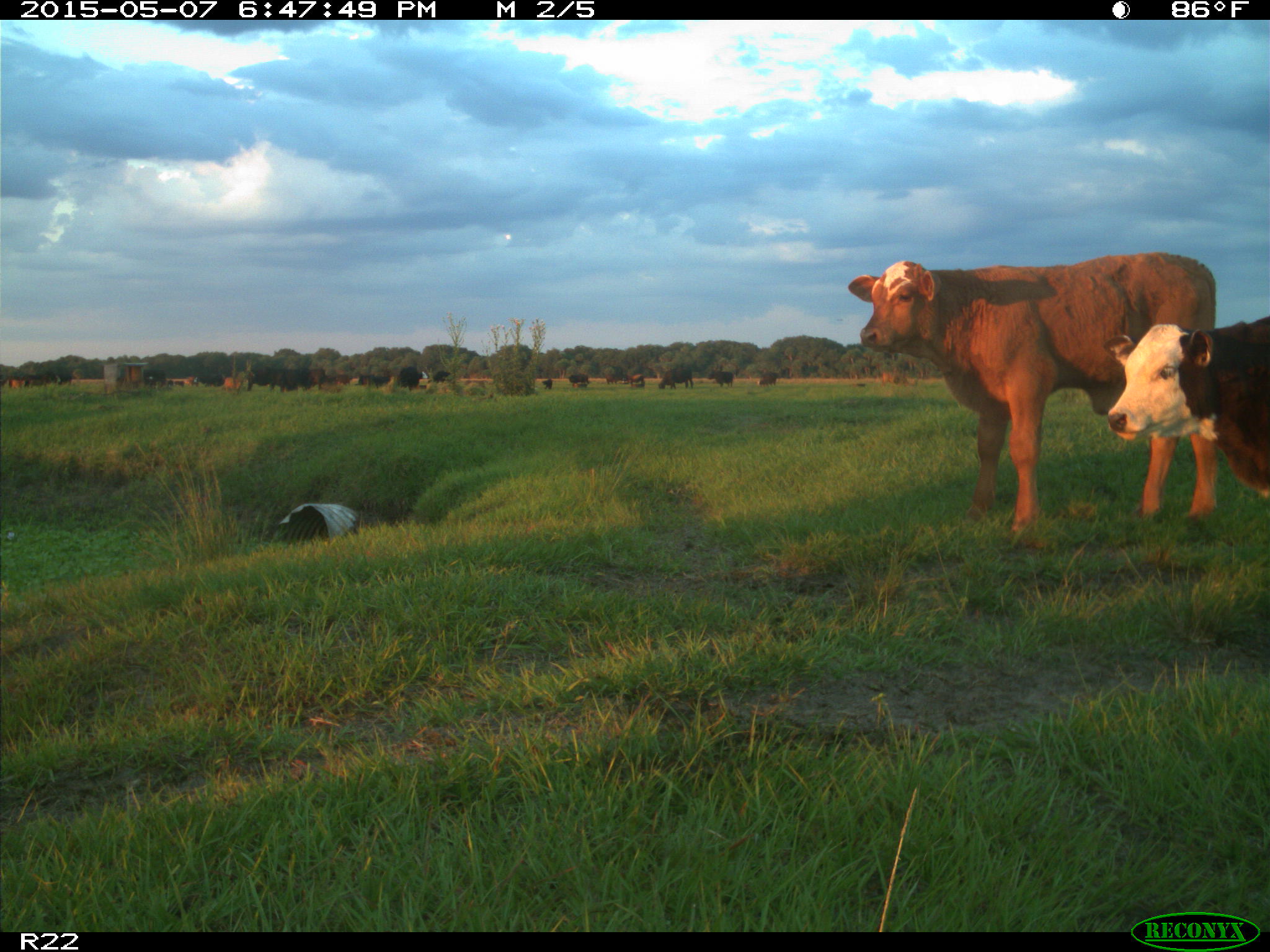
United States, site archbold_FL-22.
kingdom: Animalia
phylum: Chordata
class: Mammalia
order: Artiodactyla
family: Bovidae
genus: Bos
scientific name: Bos taurus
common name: domestic cow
Bos taurus (domestic cow).